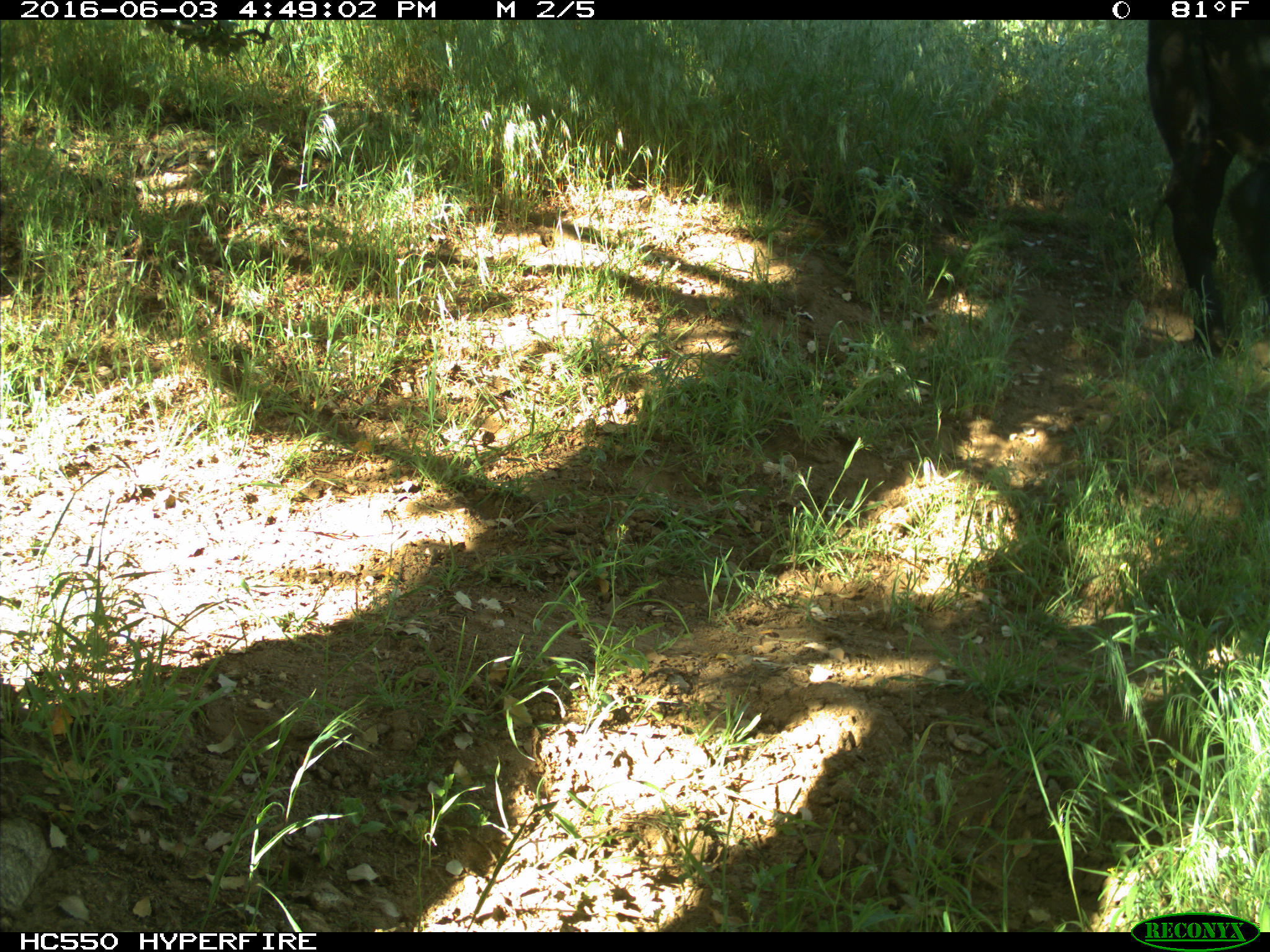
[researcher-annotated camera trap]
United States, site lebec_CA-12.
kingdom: Animalia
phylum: Chordata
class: Mammalia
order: Artiodactyla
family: Bovidae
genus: Bos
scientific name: Bos taurus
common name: domestic cow